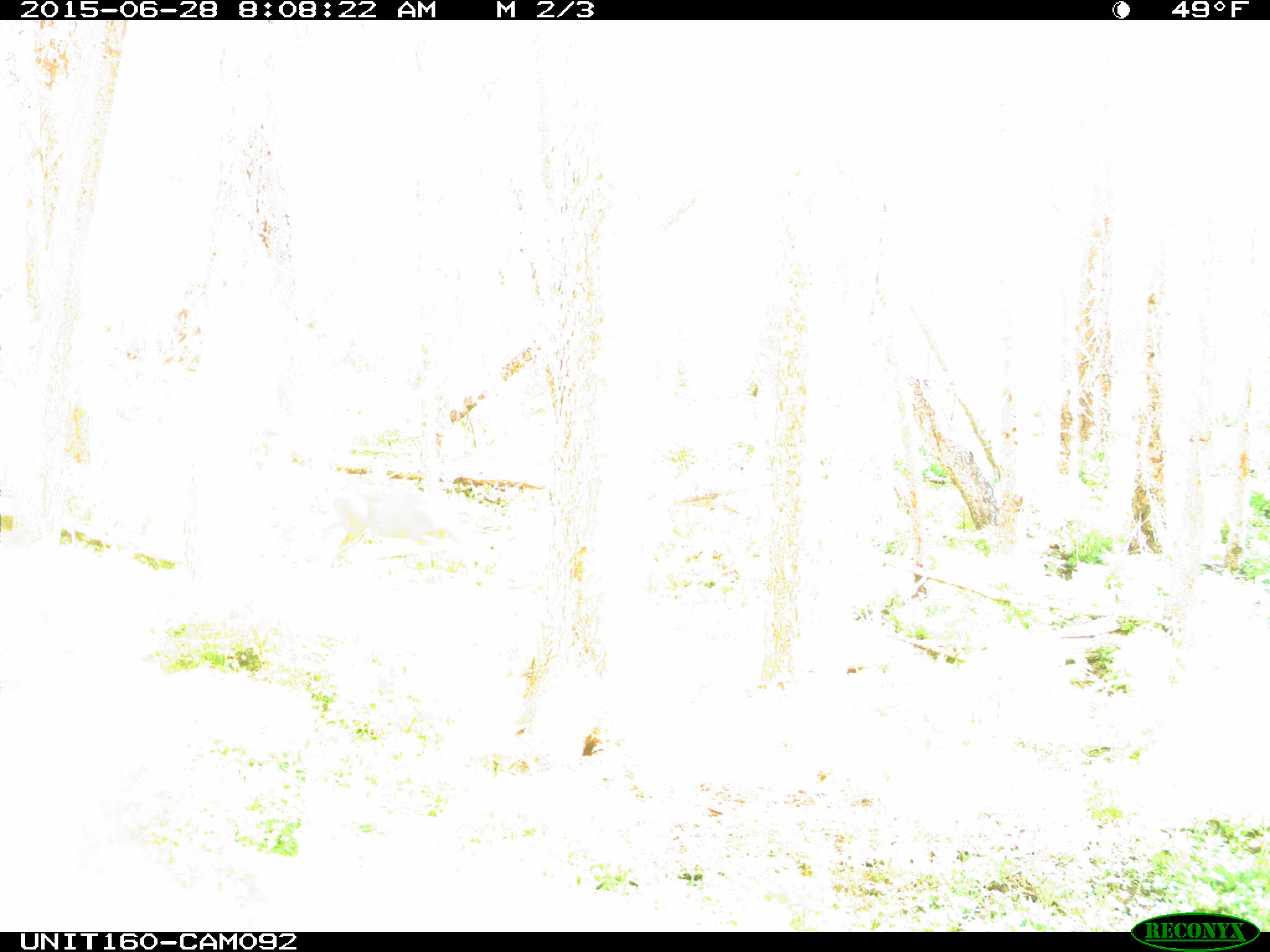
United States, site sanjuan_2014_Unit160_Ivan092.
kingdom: Animalia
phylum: Chordata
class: Mammalia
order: Artiodactyla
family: Cervidae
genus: Odocoileus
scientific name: Odocoileus hemionus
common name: mule deer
Odocoileus hemionus (mule deer).